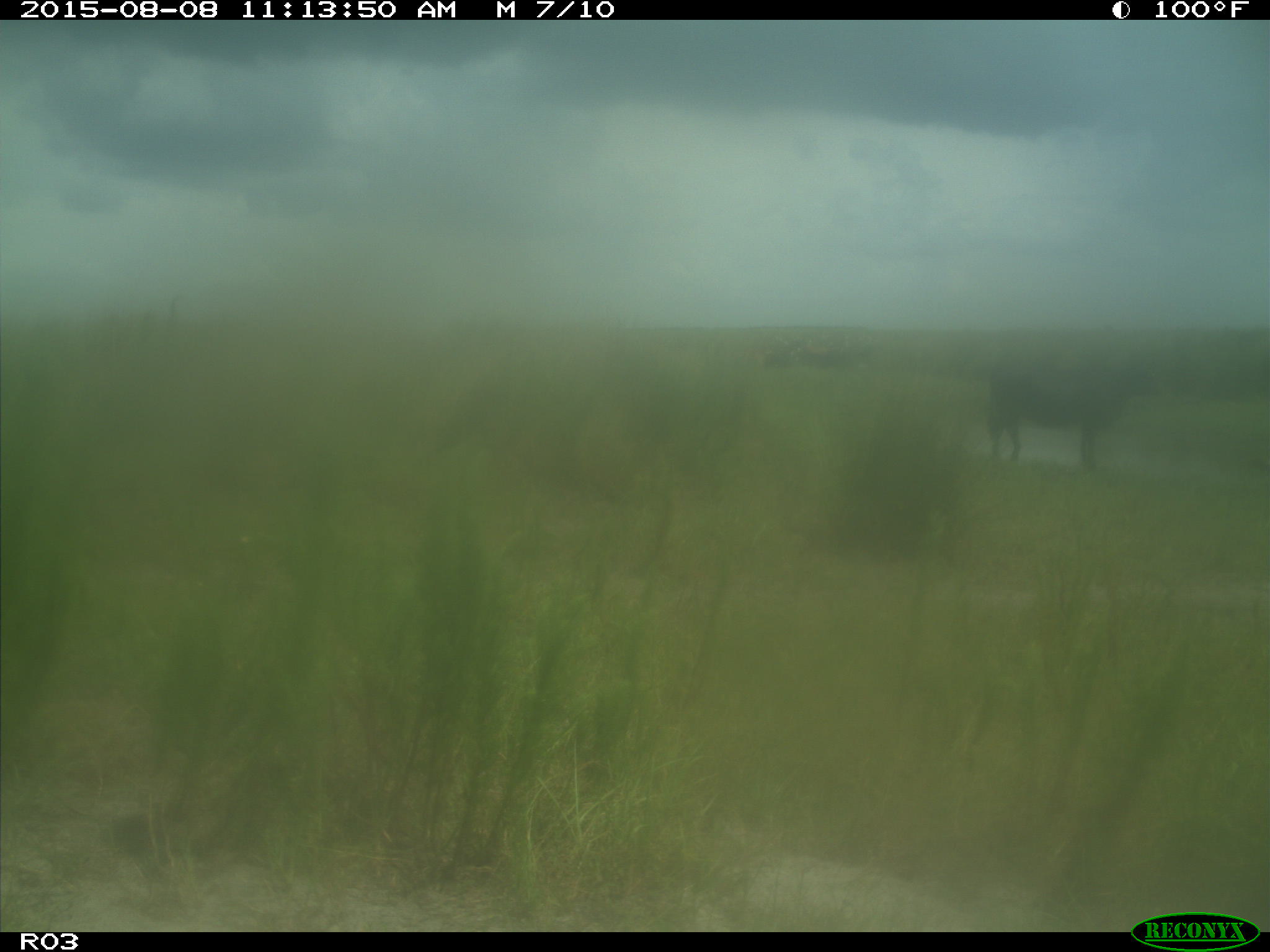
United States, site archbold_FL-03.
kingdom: Animalia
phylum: Chordata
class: Mammalia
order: Artiodactyla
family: Bovidae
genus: Bos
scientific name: Bos taurus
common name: domestic cow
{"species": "Bos taurus (domestic cow)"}